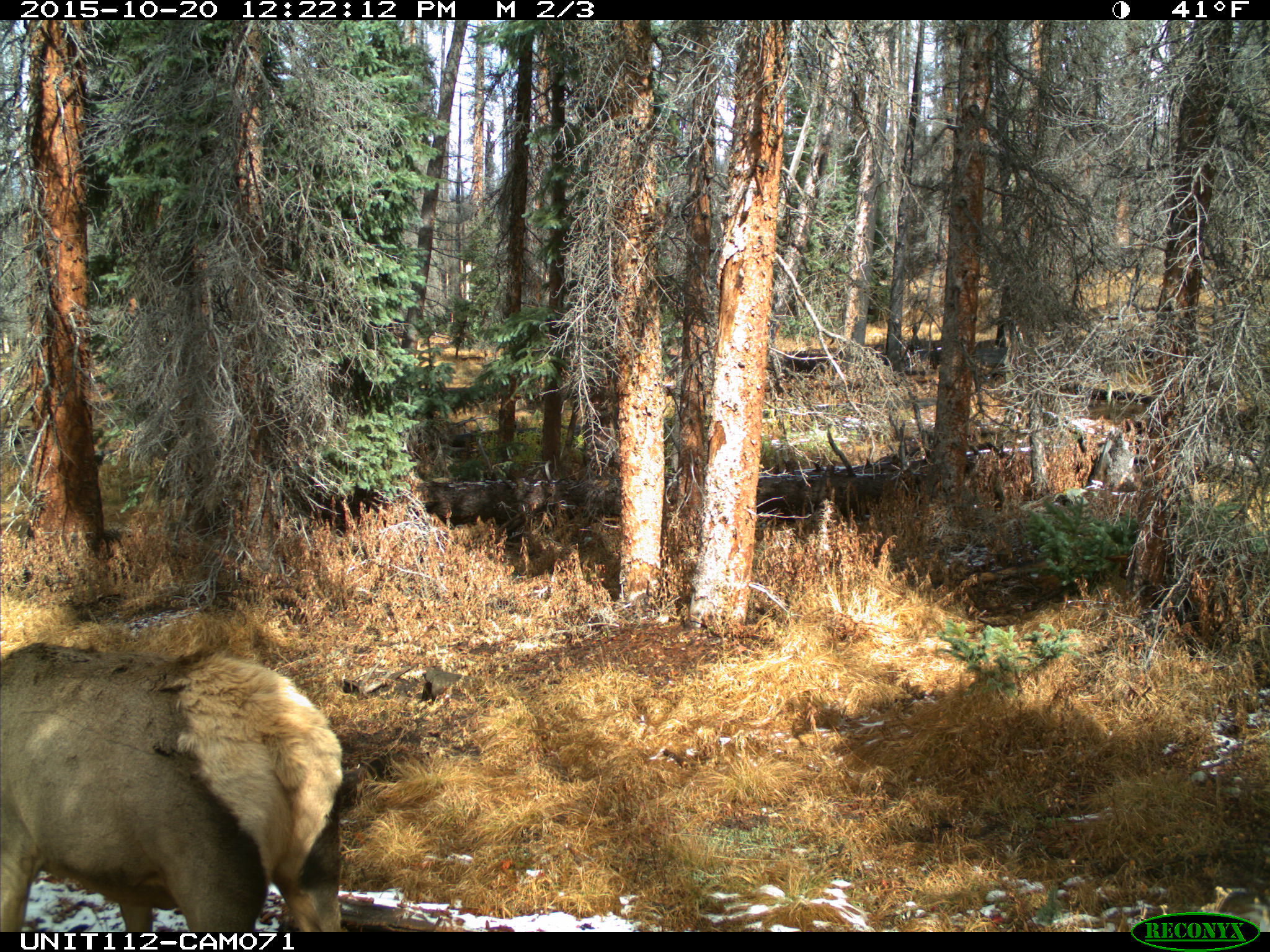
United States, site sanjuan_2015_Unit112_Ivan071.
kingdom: Animalia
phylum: Chordata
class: Mammalia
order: Artiodactyla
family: Cervidae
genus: Cervus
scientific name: Cervus elaphus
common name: red deer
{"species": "Cervus elaphus (red deer)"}